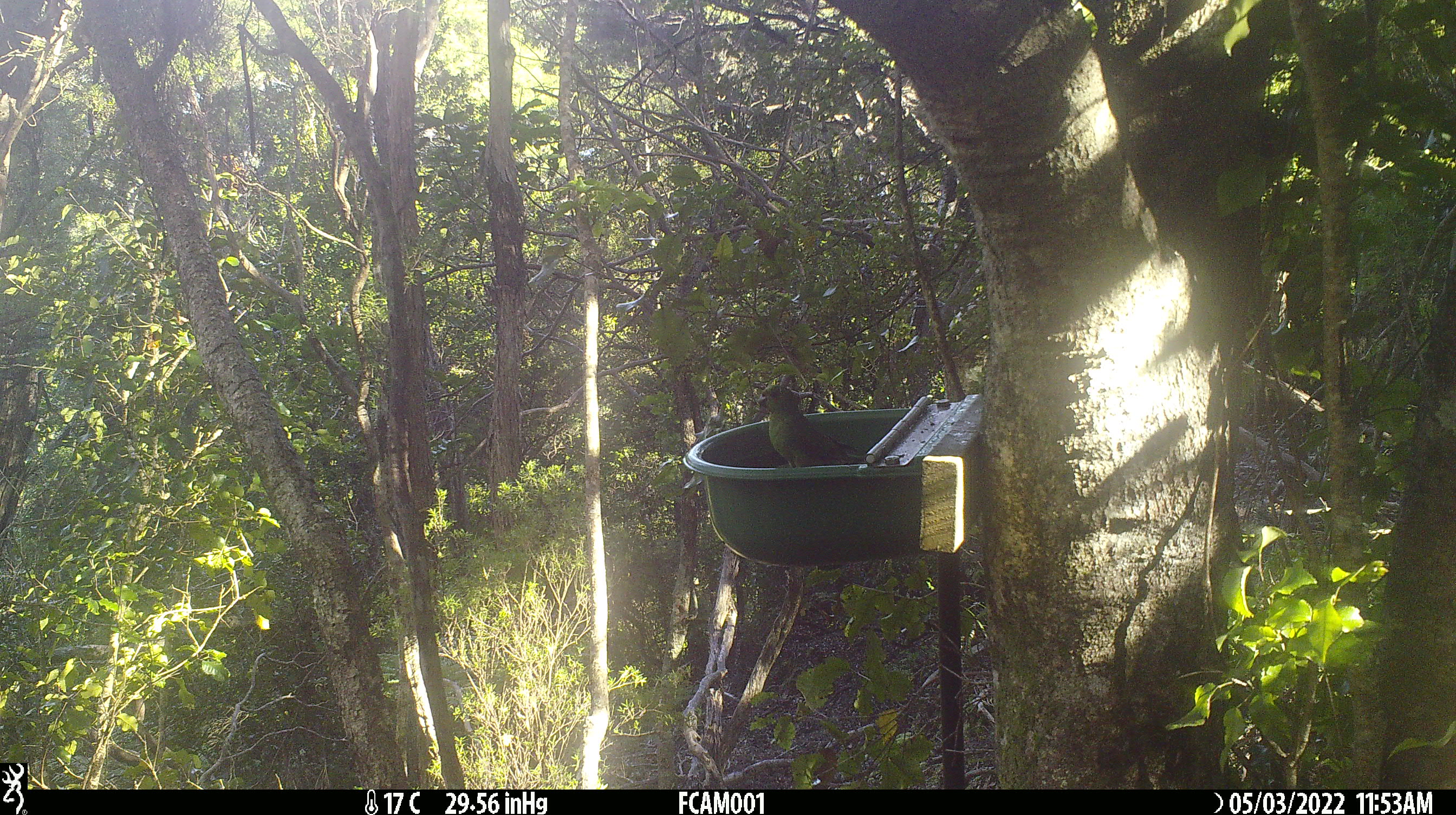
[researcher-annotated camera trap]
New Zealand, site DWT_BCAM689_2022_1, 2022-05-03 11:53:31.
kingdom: Animalia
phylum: Chordata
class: Aves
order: Psittaciformes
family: Psittaculidae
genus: Cyanoramphus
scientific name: Cyanoramphus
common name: parakeet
Parakeet (Cyanoramphus).